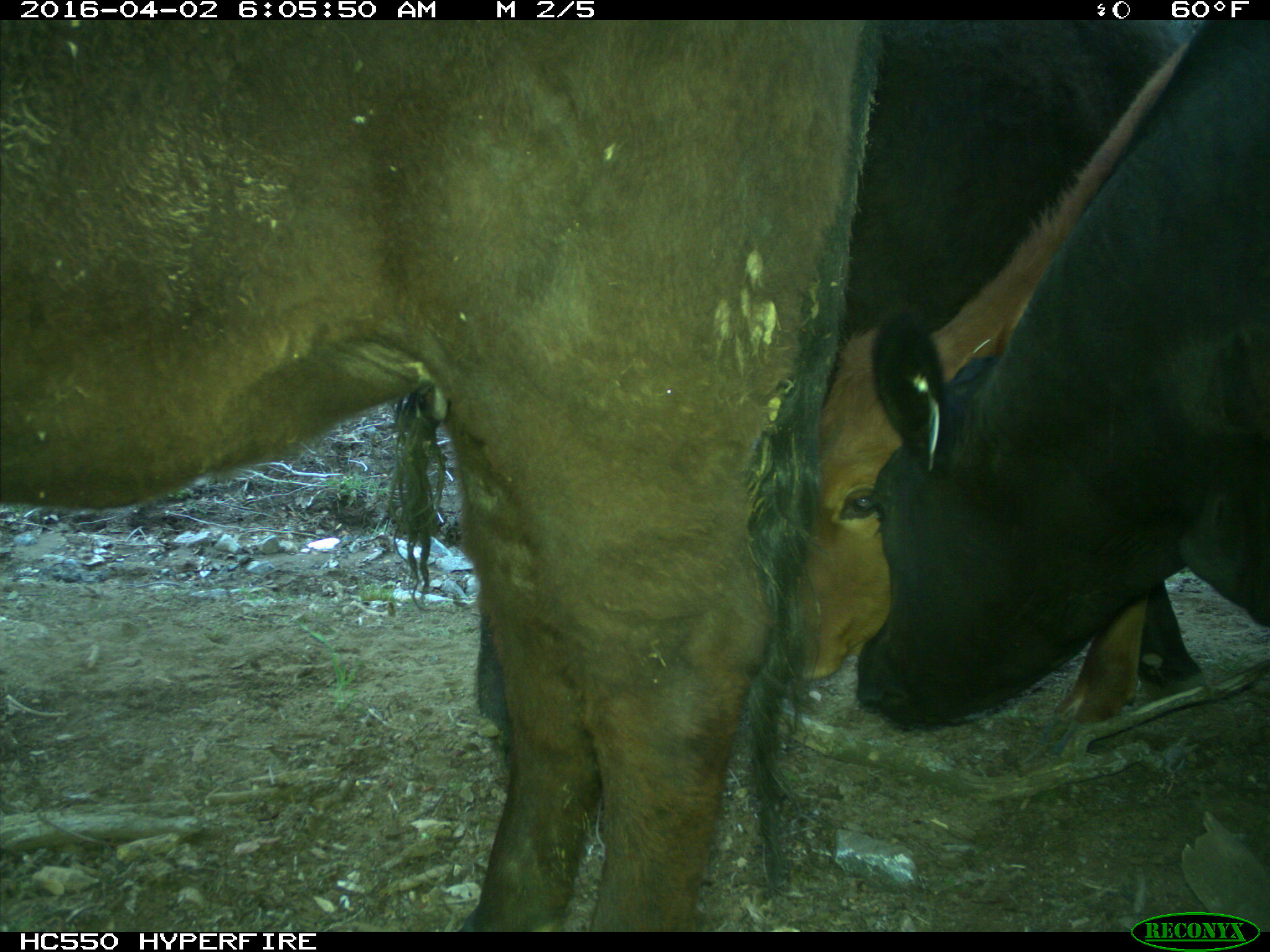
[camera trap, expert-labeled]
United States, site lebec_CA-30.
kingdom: Animalia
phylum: Chordata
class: Mammalia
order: Artiodactyla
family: Bovidae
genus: Bos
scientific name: Bos taurus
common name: domestic cow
Bos taurus (domestic cow).